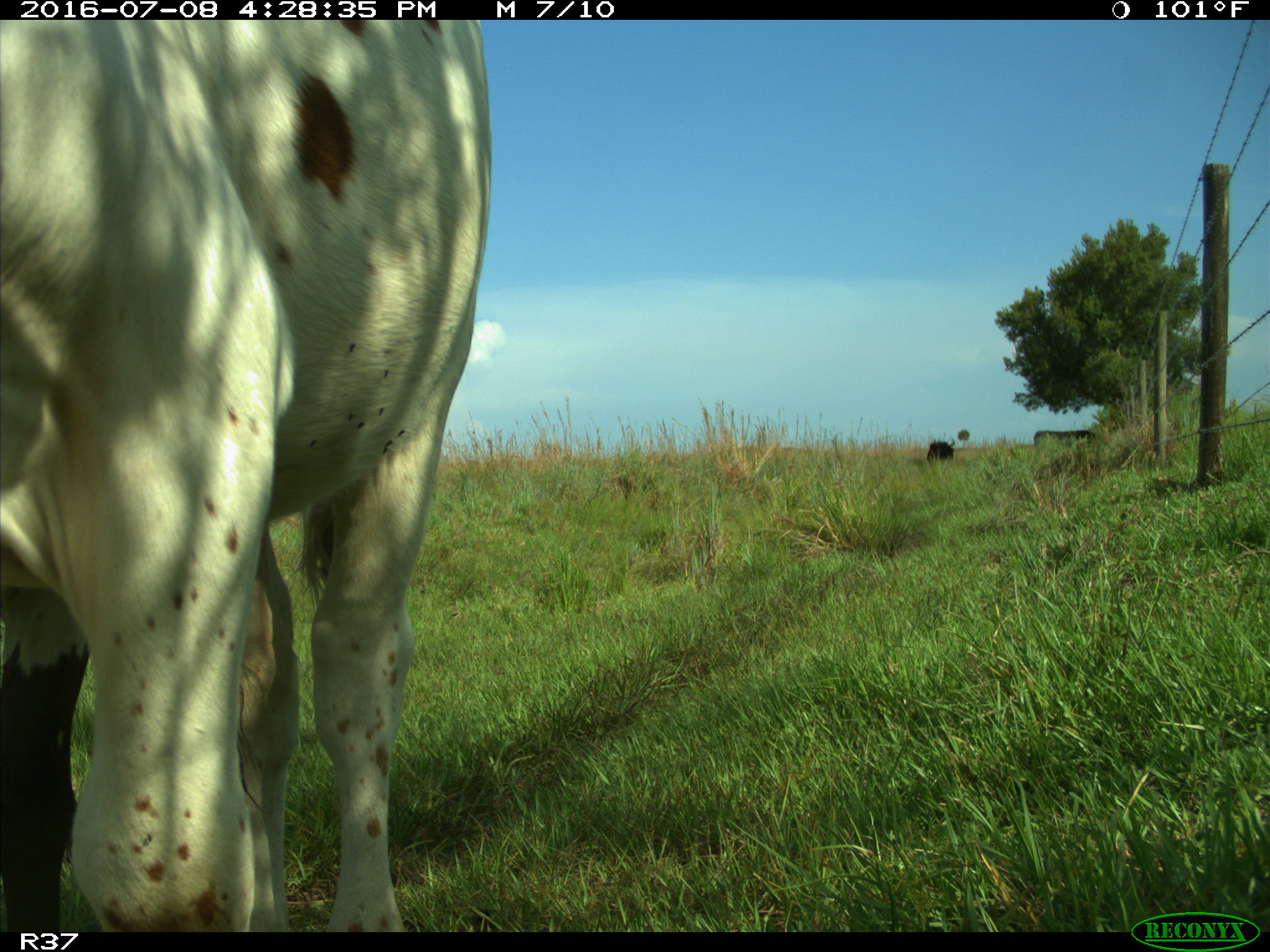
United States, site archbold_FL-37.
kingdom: Animalia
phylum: Chordata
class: Mammalia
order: Artiodactyla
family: Bovidae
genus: Bos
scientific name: Bos taurus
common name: domestic cow